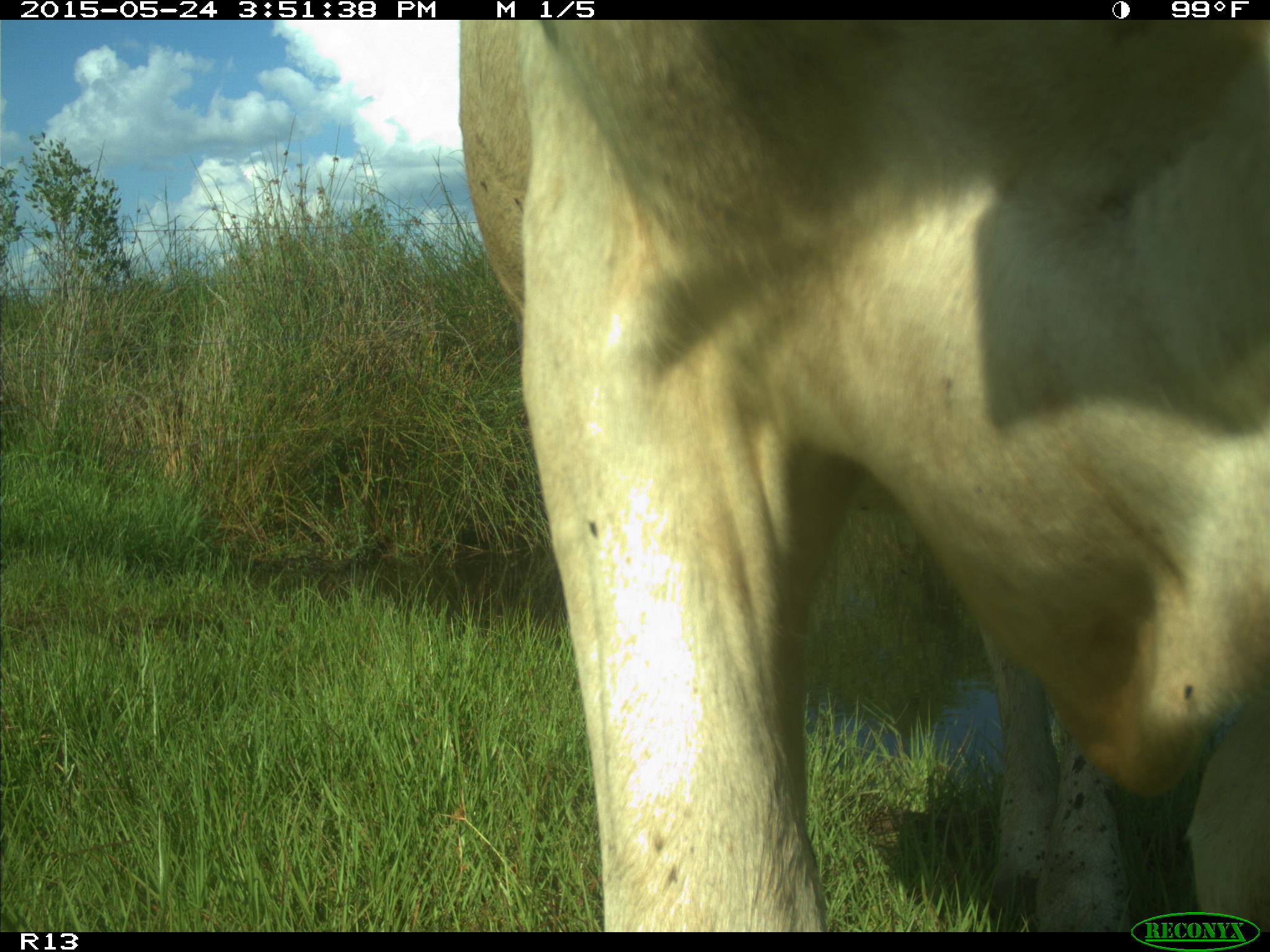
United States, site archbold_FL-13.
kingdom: Animalia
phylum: Chordata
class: Mammalia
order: Artiodactyla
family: Bovidae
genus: Bos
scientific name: Bos taurus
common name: domestic cow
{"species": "Bos taurus (domestic cow)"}